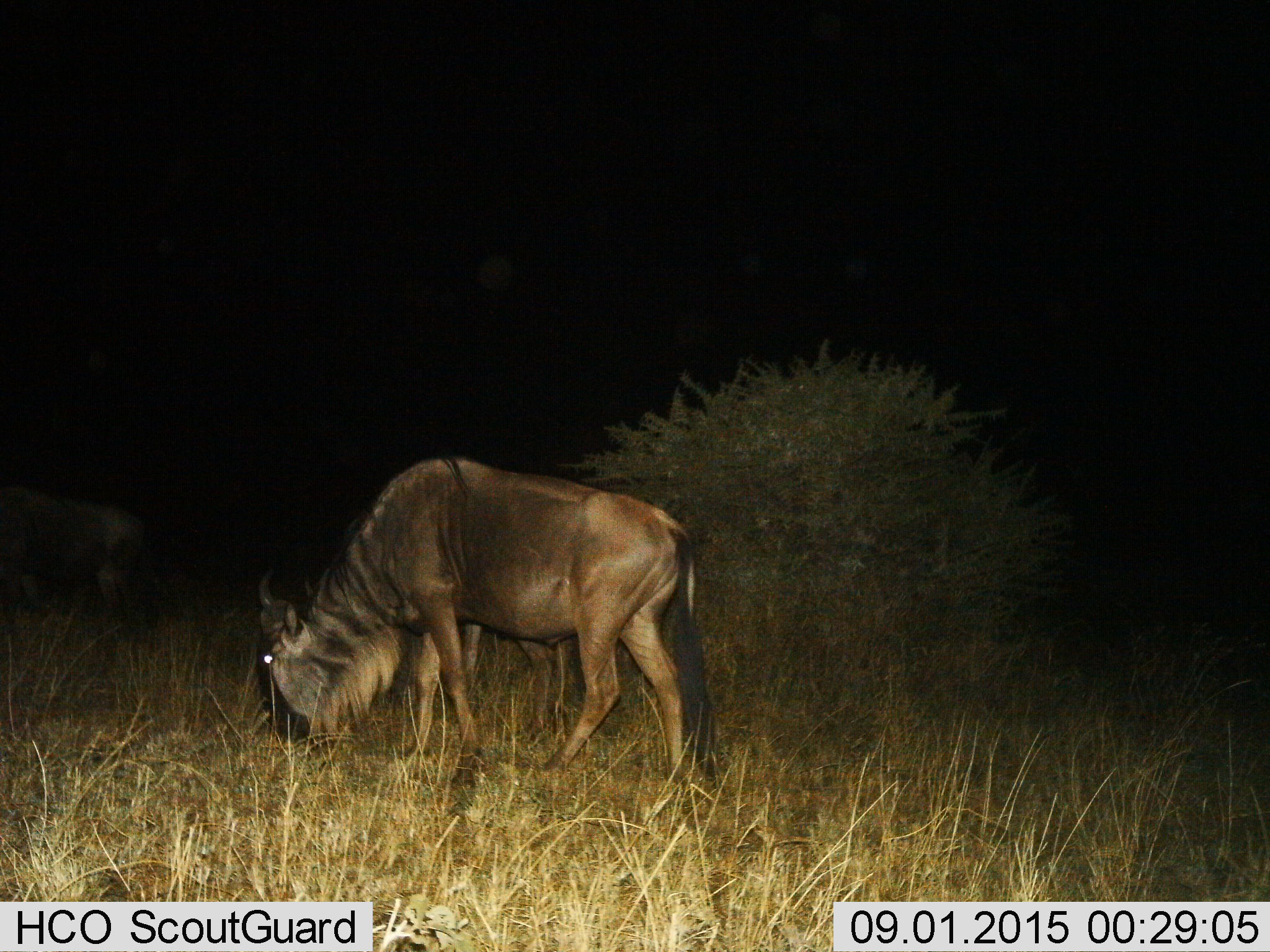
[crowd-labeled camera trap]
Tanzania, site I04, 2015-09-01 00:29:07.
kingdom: Animalia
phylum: Chordata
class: Mammalia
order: Artiodactyla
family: Bovidae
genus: Connochaetes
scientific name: Connochaetes taurinus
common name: blue wildebeest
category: wildebeest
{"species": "wildebeest (blue wildebeest) (Connochaetes taurinus)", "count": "1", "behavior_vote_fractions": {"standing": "0%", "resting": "0%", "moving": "22%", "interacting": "0%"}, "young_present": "0%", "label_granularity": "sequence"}